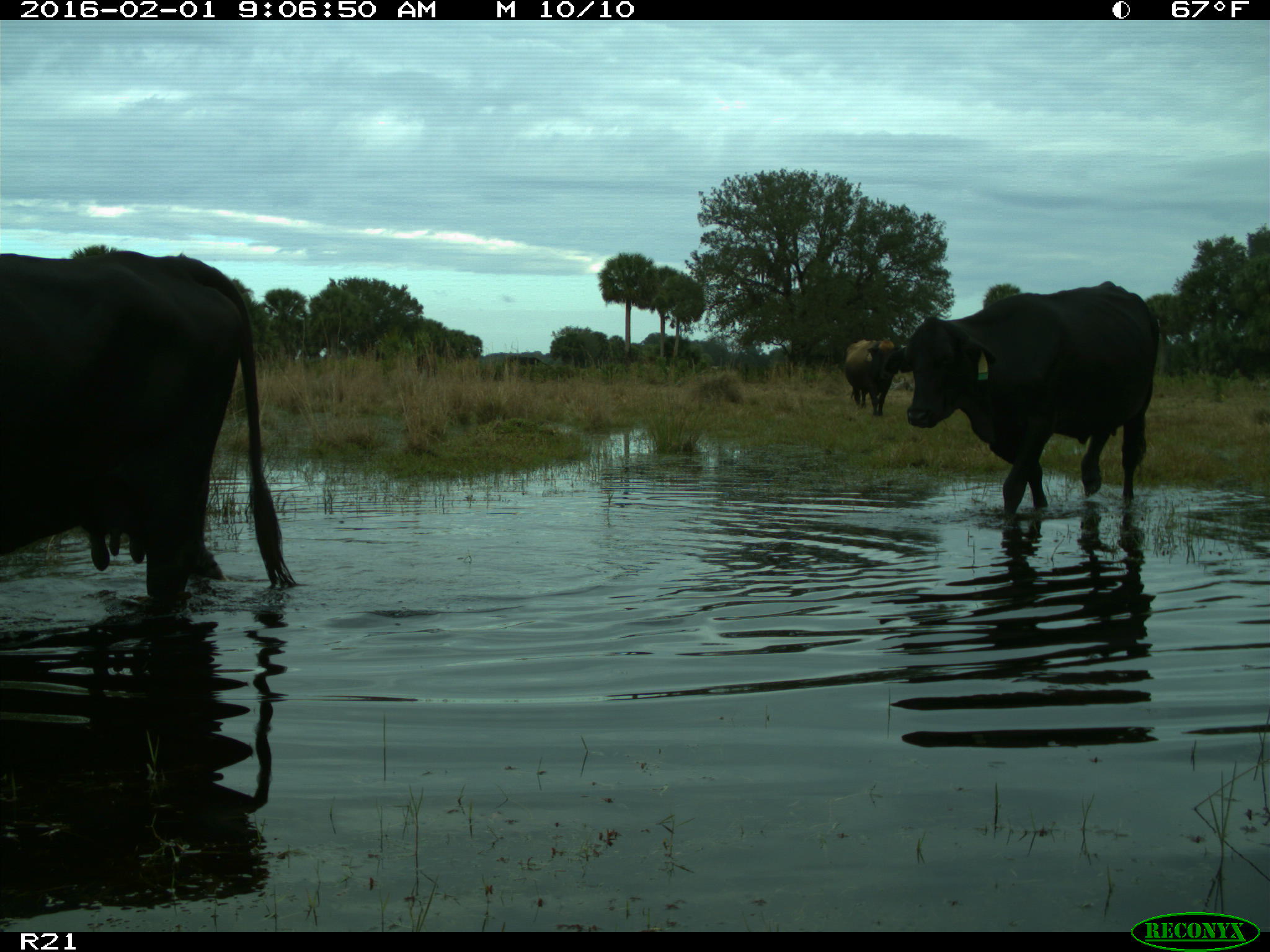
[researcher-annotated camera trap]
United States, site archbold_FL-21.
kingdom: Animalia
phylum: Chordata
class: Mammalia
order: Artiodactyla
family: Bovidae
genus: Bos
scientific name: Bos taurus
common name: domestic cow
Bos taurus (domestic cow).